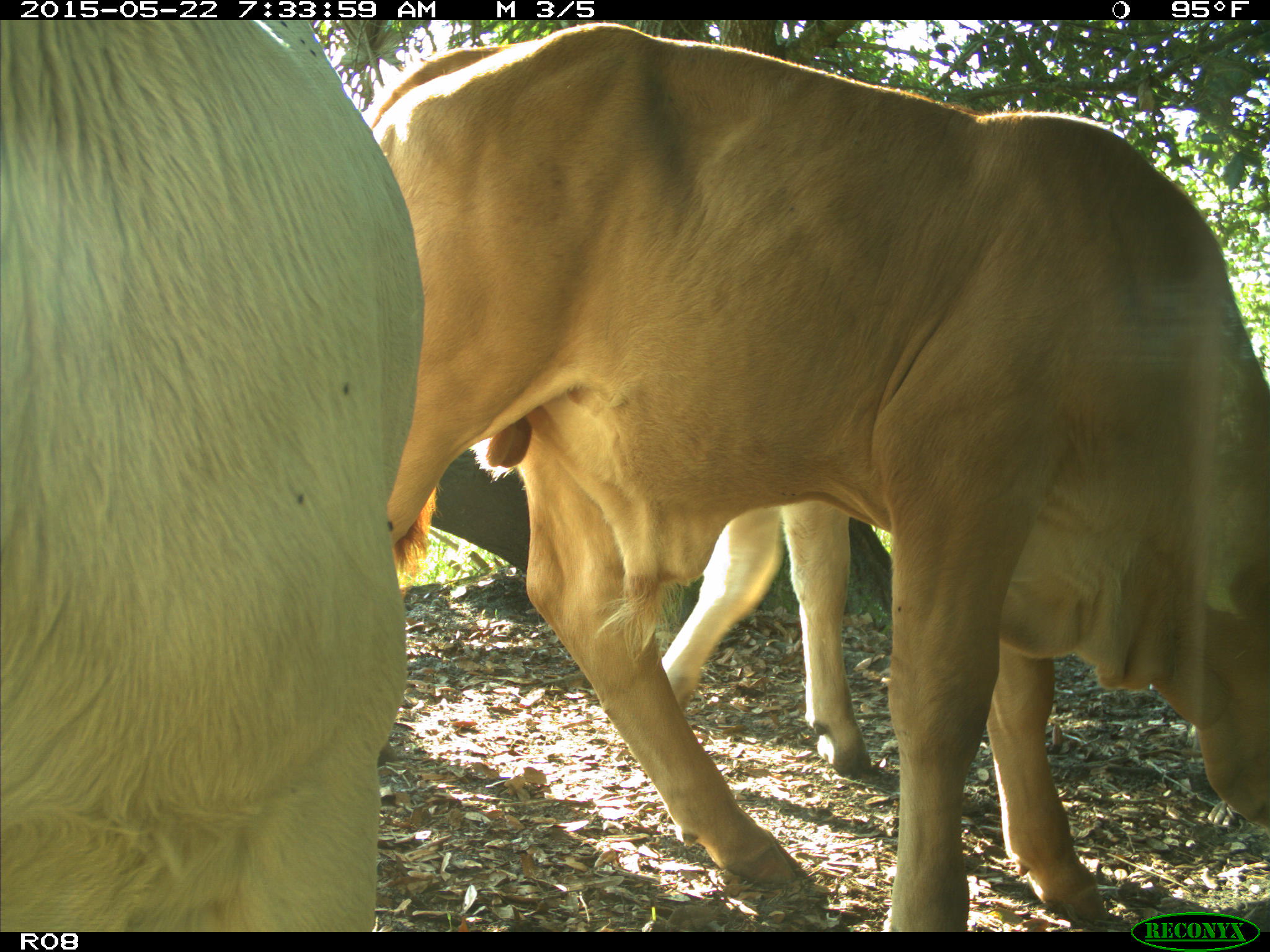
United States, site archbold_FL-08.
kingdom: Animalia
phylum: Chordata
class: Mammalia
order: Artiodactyla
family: Bovidae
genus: Bos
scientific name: Bos taurus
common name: domestic cow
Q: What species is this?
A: Bos taurus (domestic cow).